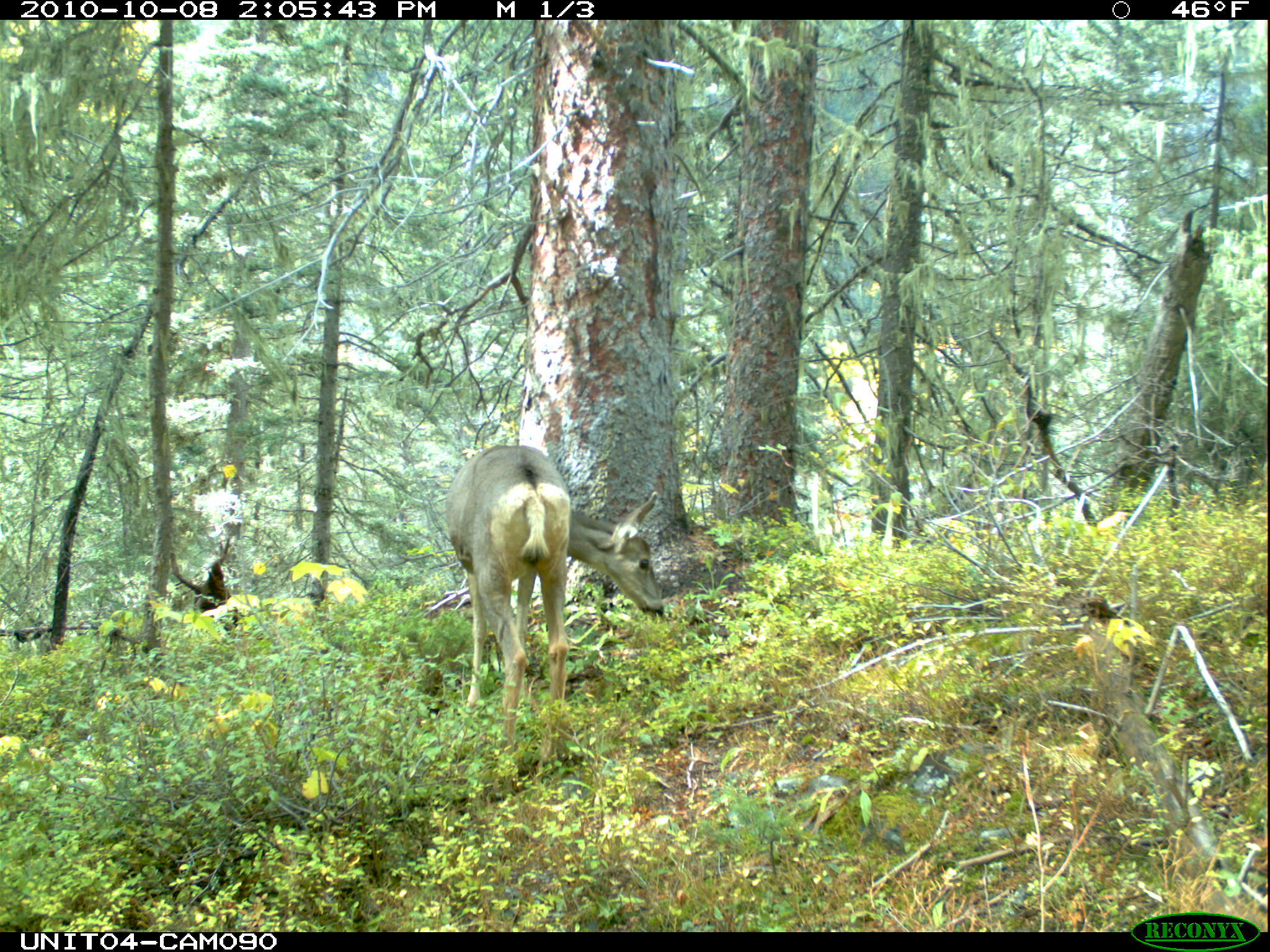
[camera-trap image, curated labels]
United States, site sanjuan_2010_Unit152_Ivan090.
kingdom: Animalia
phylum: Chordata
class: Mammalia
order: Artiodactyla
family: Cervidae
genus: Odocoileus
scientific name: Odocoileus hemionus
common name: mule deer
Odocoileus hemionus (mule deer).